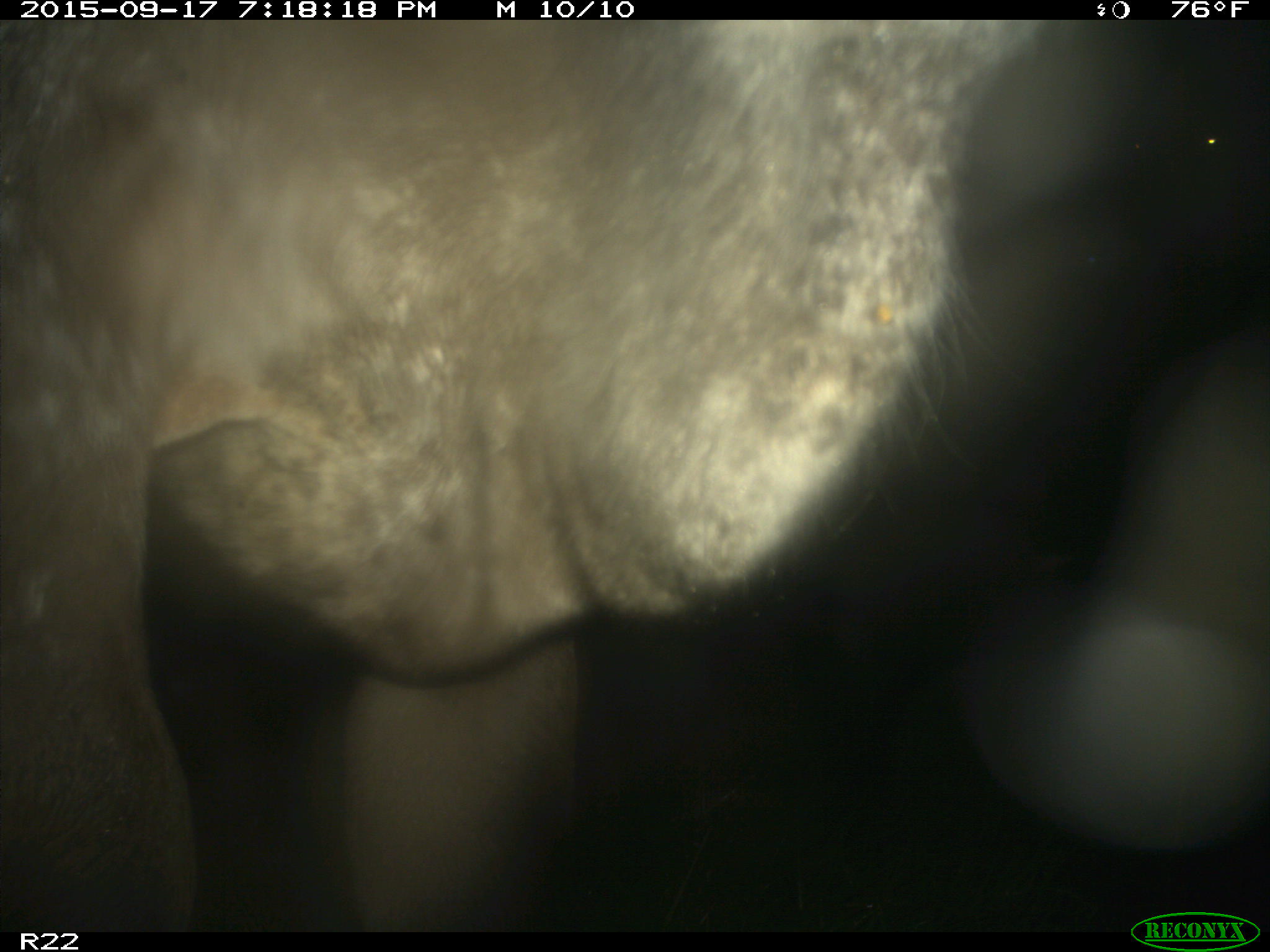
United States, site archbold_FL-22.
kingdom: Animalia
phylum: Chordata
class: Mammalia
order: Artiodactyla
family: Bovidae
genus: Bos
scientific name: Bos taurus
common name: domestic cow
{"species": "Bos taurus (domestic cow)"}